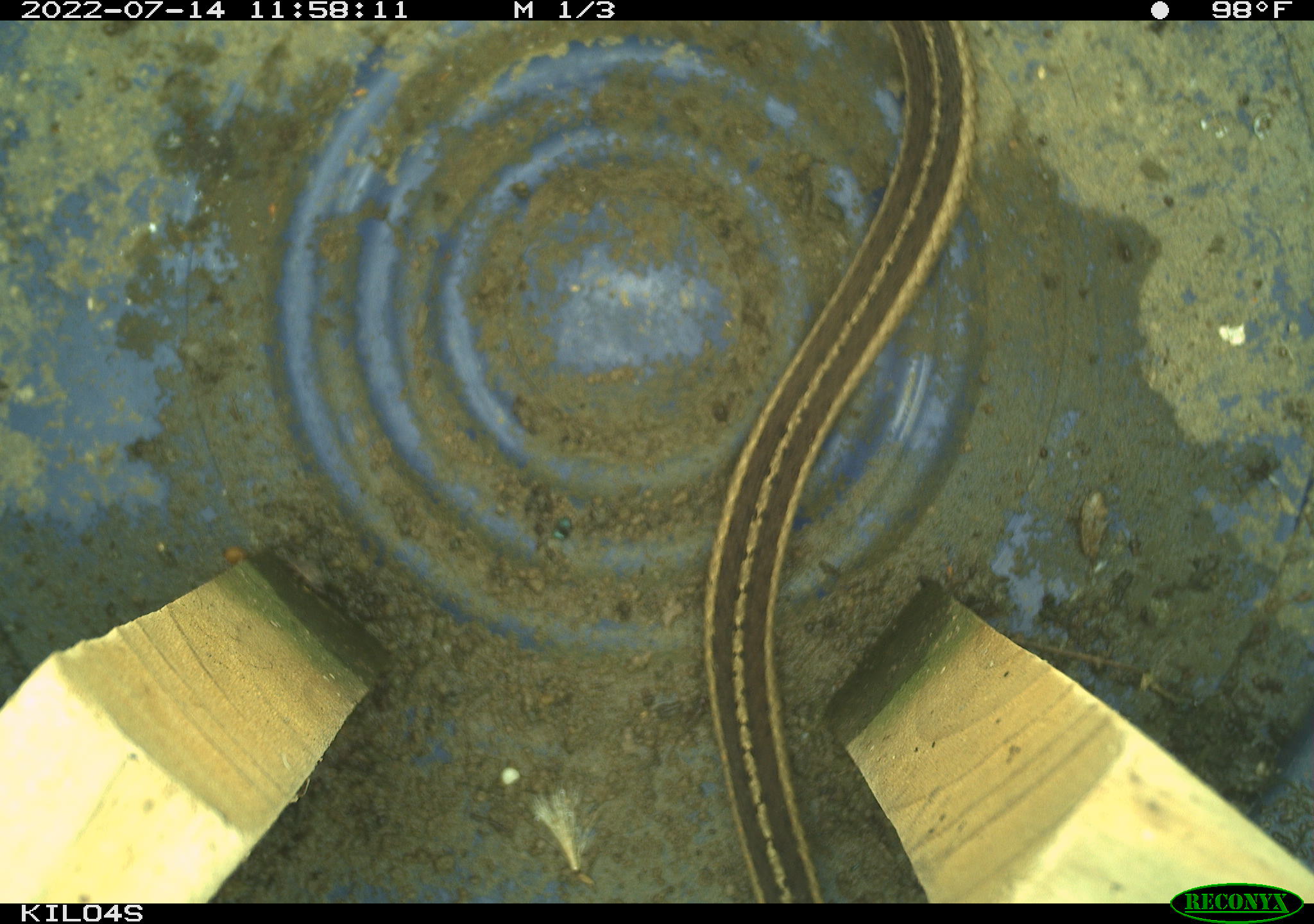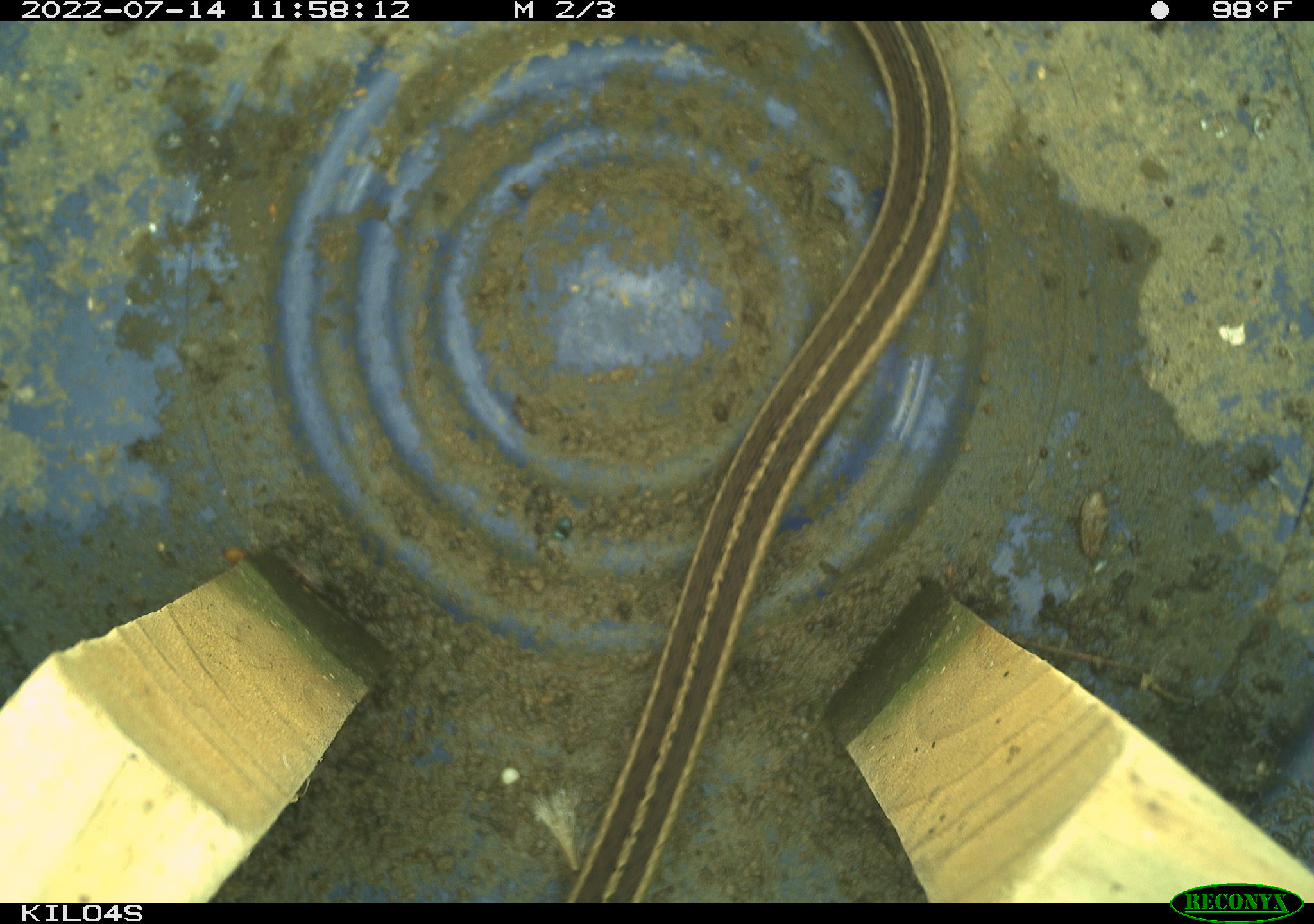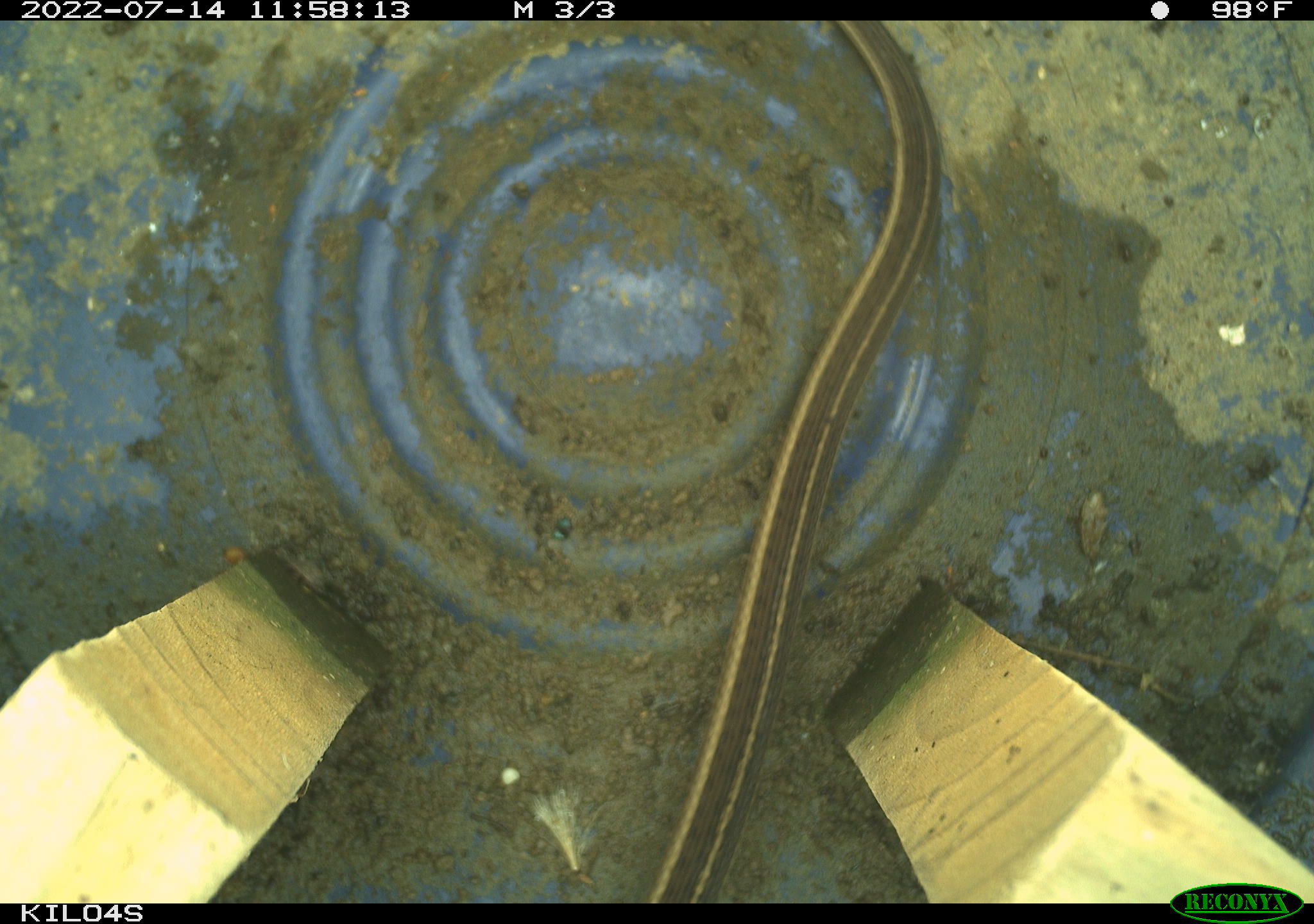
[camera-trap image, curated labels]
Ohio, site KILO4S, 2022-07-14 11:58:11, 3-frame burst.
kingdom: Animalia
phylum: Chordata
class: Reptilia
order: Squamata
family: Colubridae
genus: Thamnophis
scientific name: Thamnophis sirtalis sirtalis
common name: eastern gartersnake